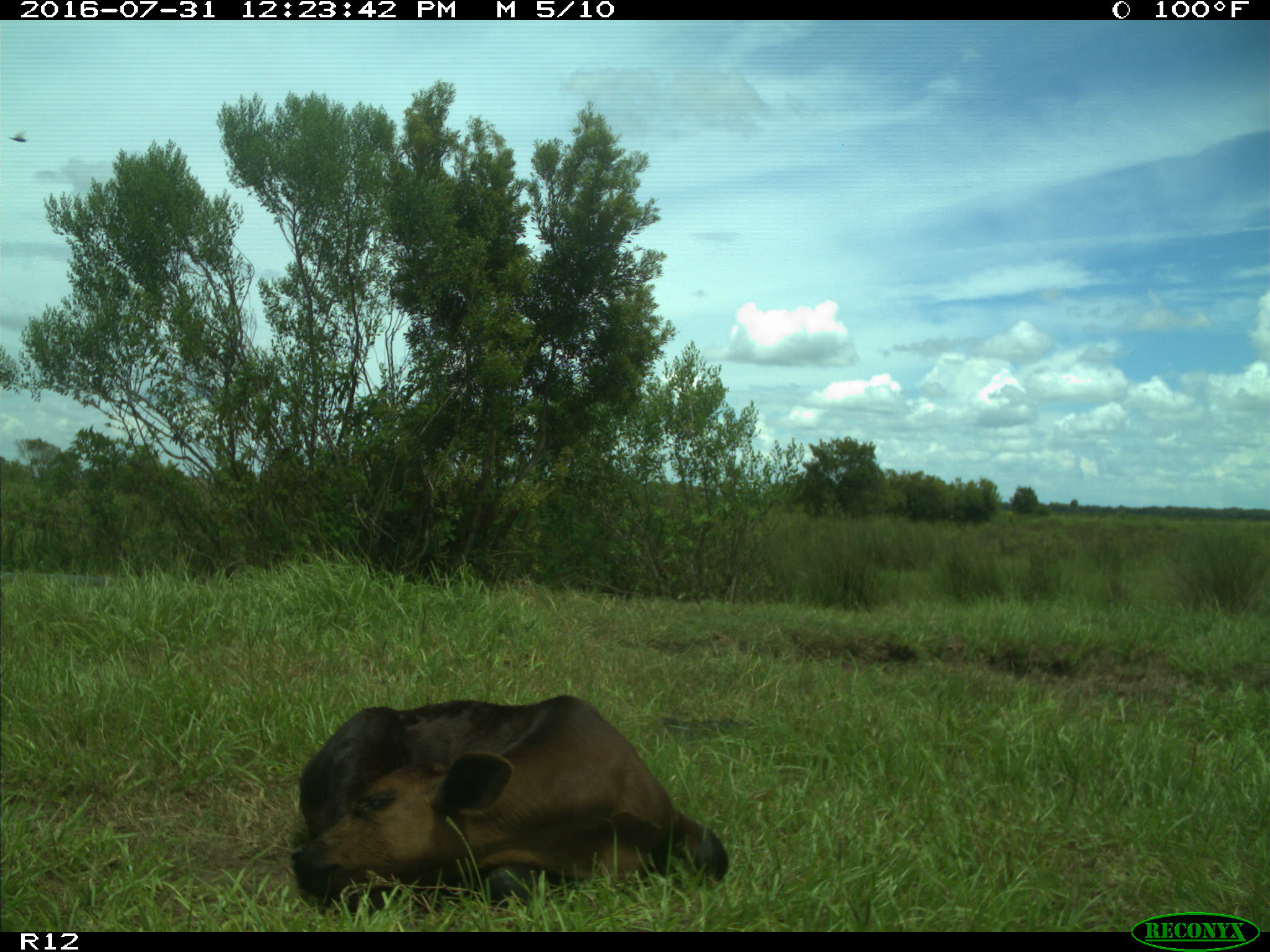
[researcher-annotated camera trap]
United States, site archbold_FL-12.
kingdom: Animalia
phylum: Chordata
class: Mammalia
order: Artiodactyla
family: Bovidae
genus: Bos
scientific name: Bos taurus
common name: domestic cow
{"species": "Bos taurus (domestic cow)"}